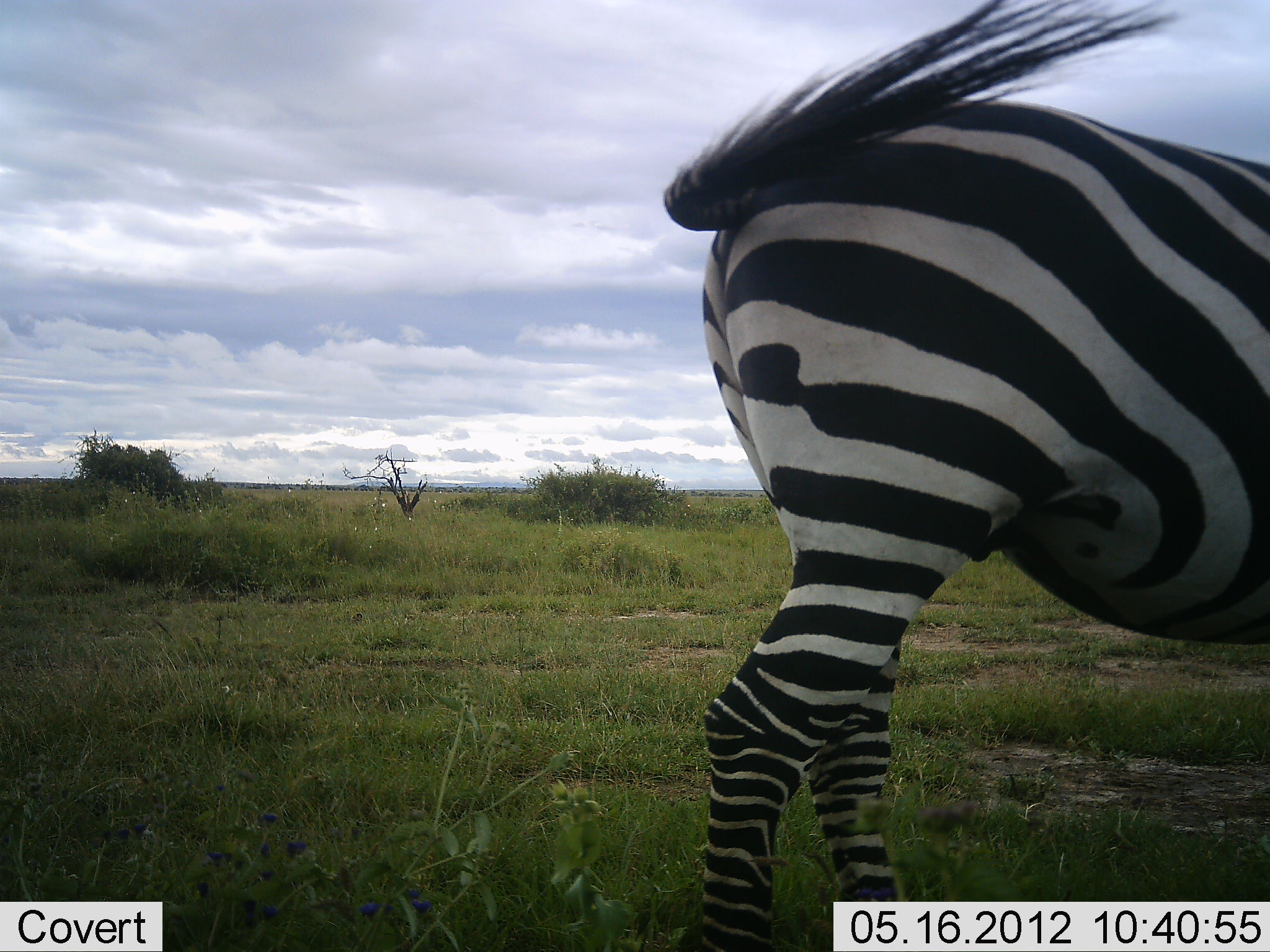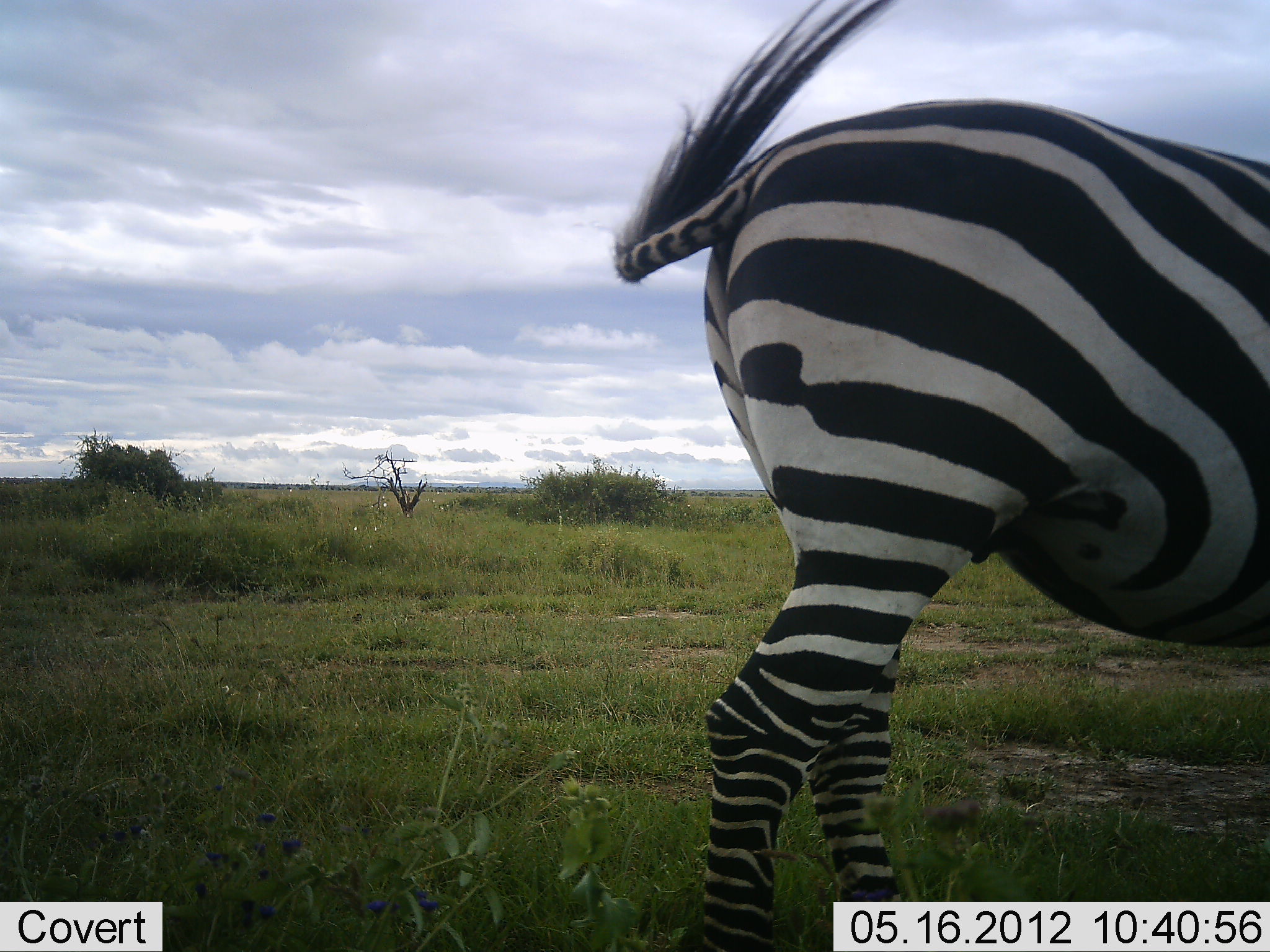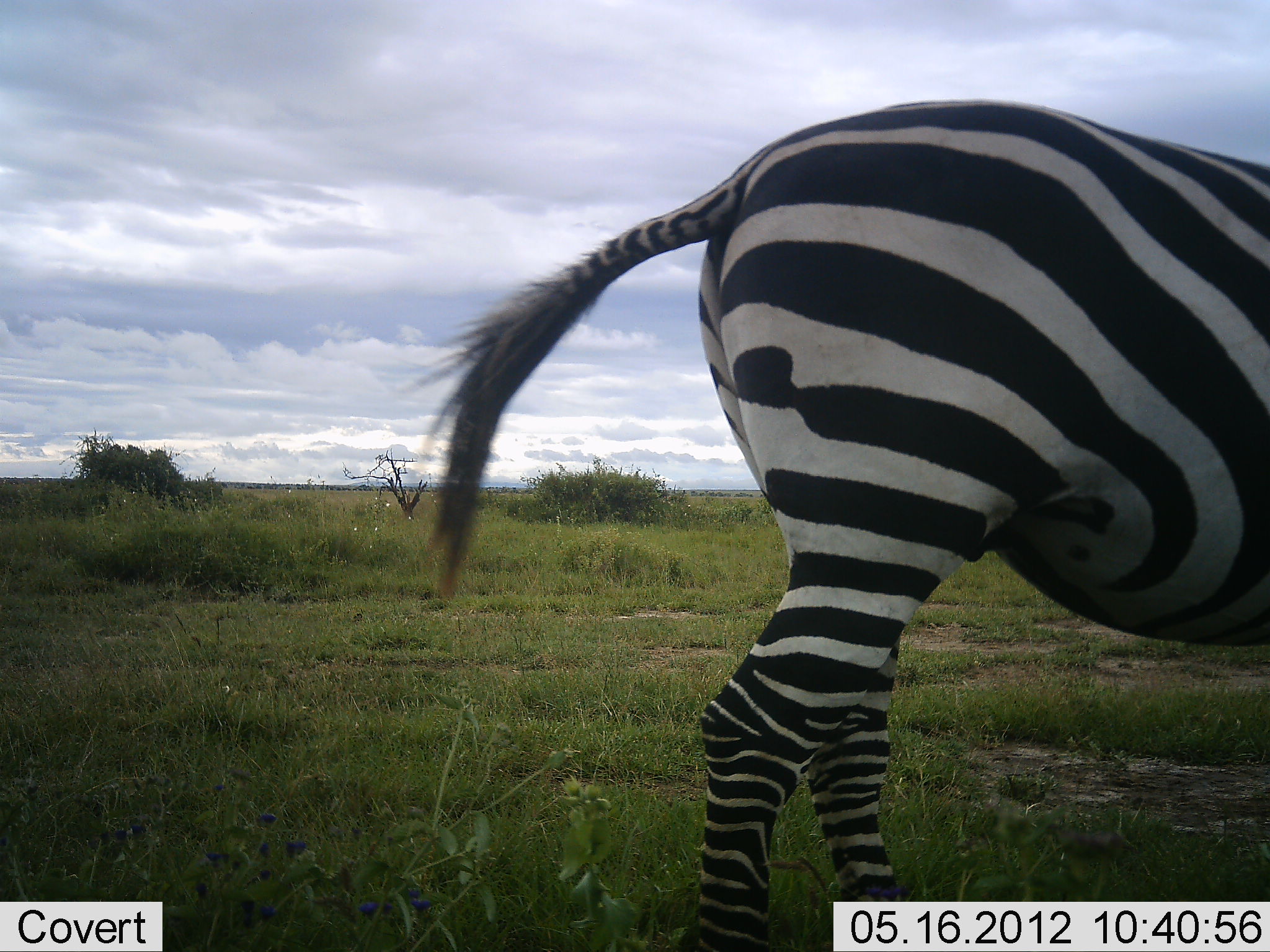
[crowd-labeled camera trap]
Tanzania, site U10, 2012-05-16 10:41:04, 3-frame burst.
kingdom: Animalia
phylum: Chordata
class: Mammalia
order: Perissodactyla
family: Equidae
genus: Equus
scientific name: Equus quagga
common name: plains zebra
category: zebra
Zebra (plains zebra) (Equus quagga), count 1. Behavior (volunteer vote fractions): standing 90%, resting 0%, moving 10%, interacting 0%. Young present (vote fraction): 0%. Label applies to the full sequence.